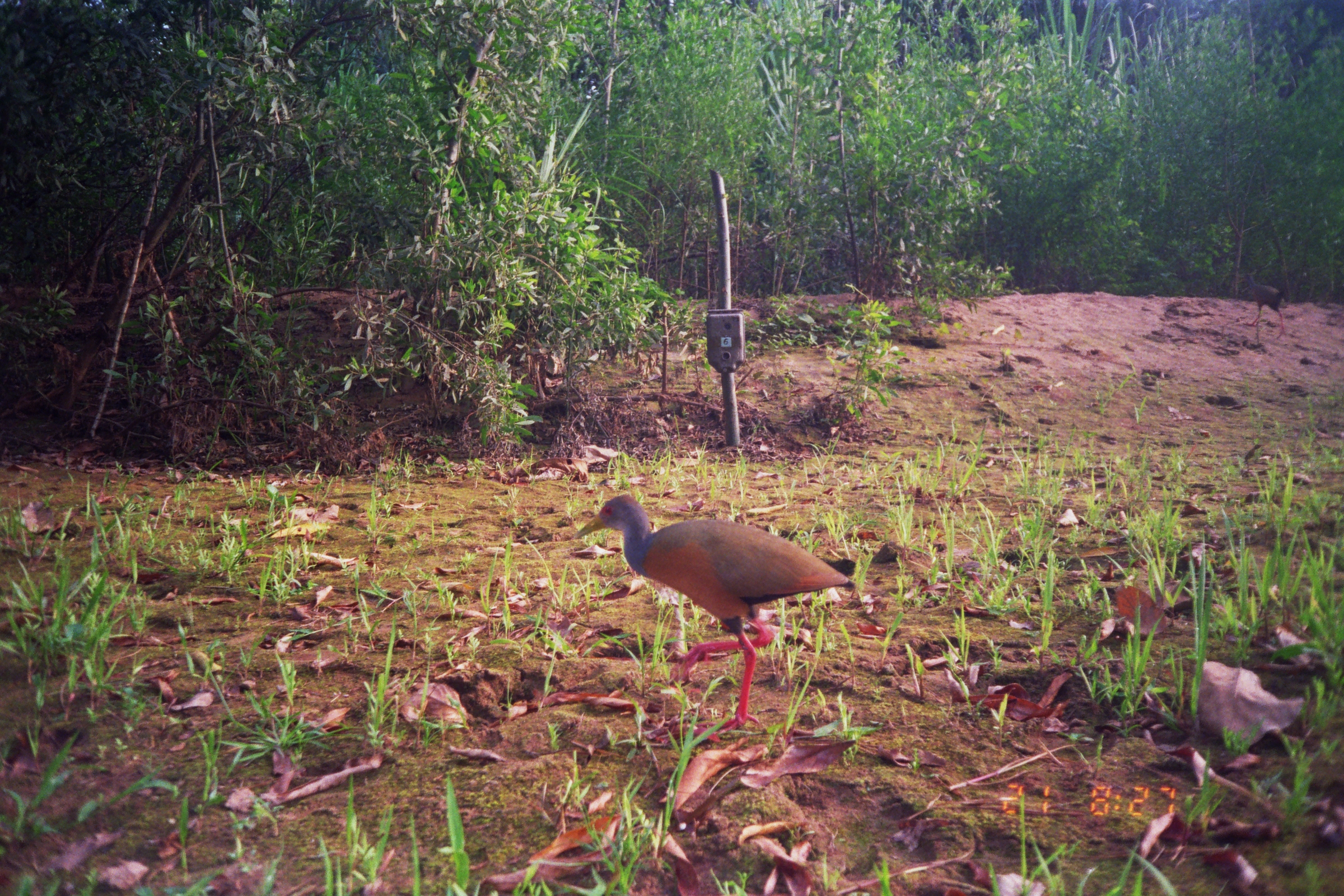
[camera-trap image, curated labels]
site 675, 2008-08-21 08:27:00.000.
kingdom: Animalia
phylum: Chordata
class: Aves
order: Gruiformes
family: Rallidae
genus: Aramides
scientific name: Aramides cajaneus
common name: gray-cowled wood-rail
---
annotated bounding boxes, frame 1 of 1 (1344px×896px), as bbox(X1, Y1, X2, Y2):
aramides cajaneus: bbox(573, 493, 856, 736)